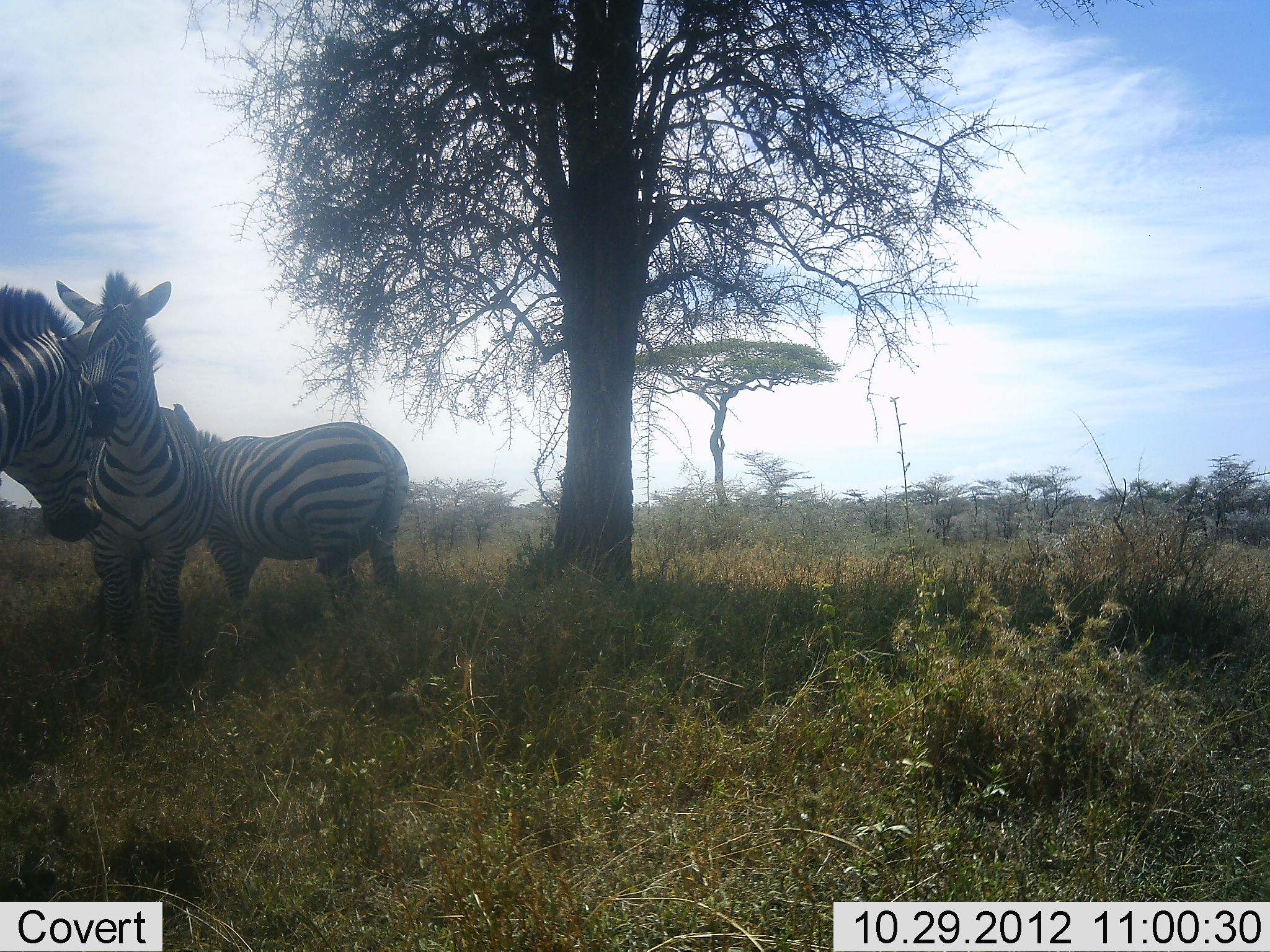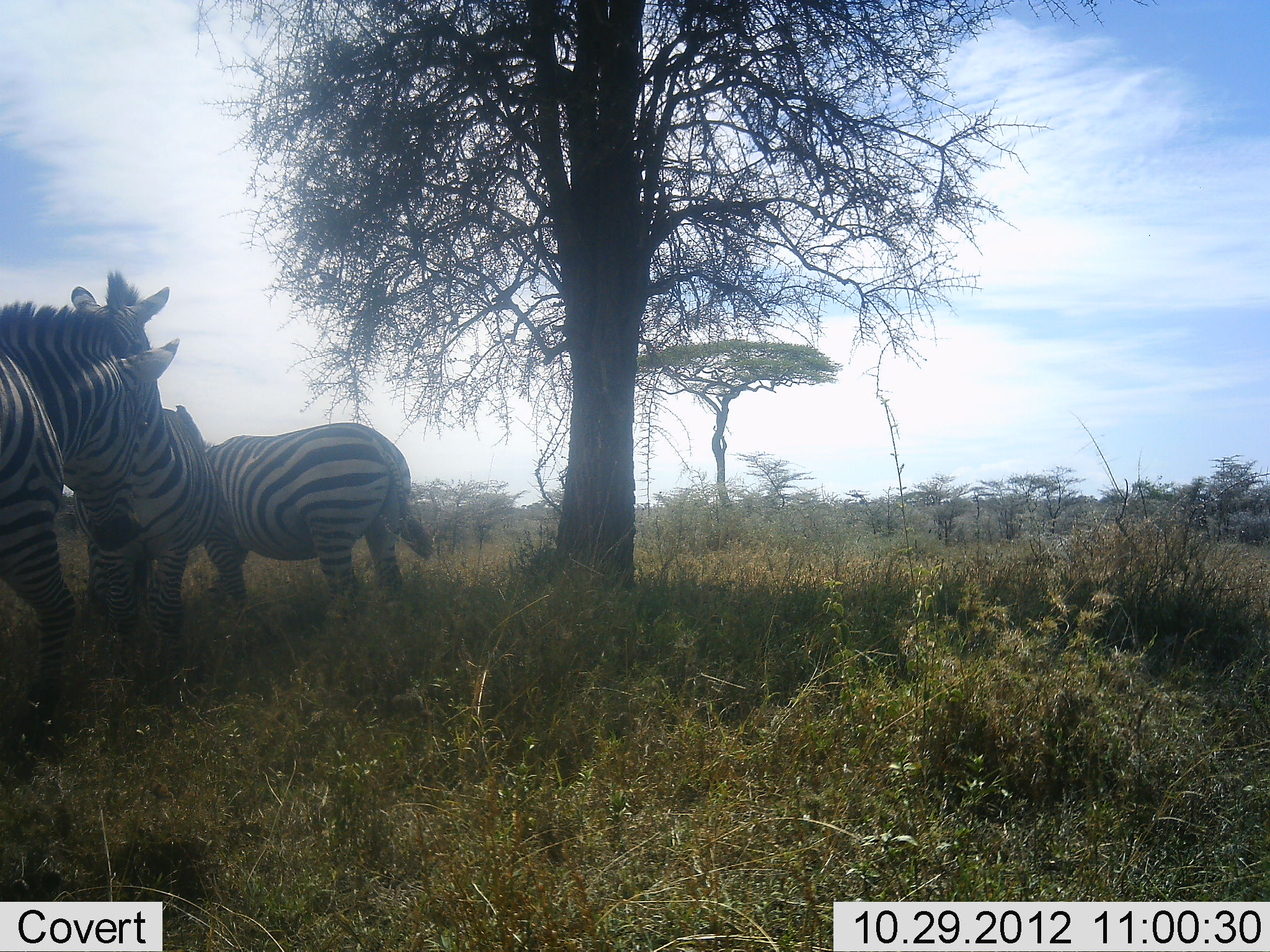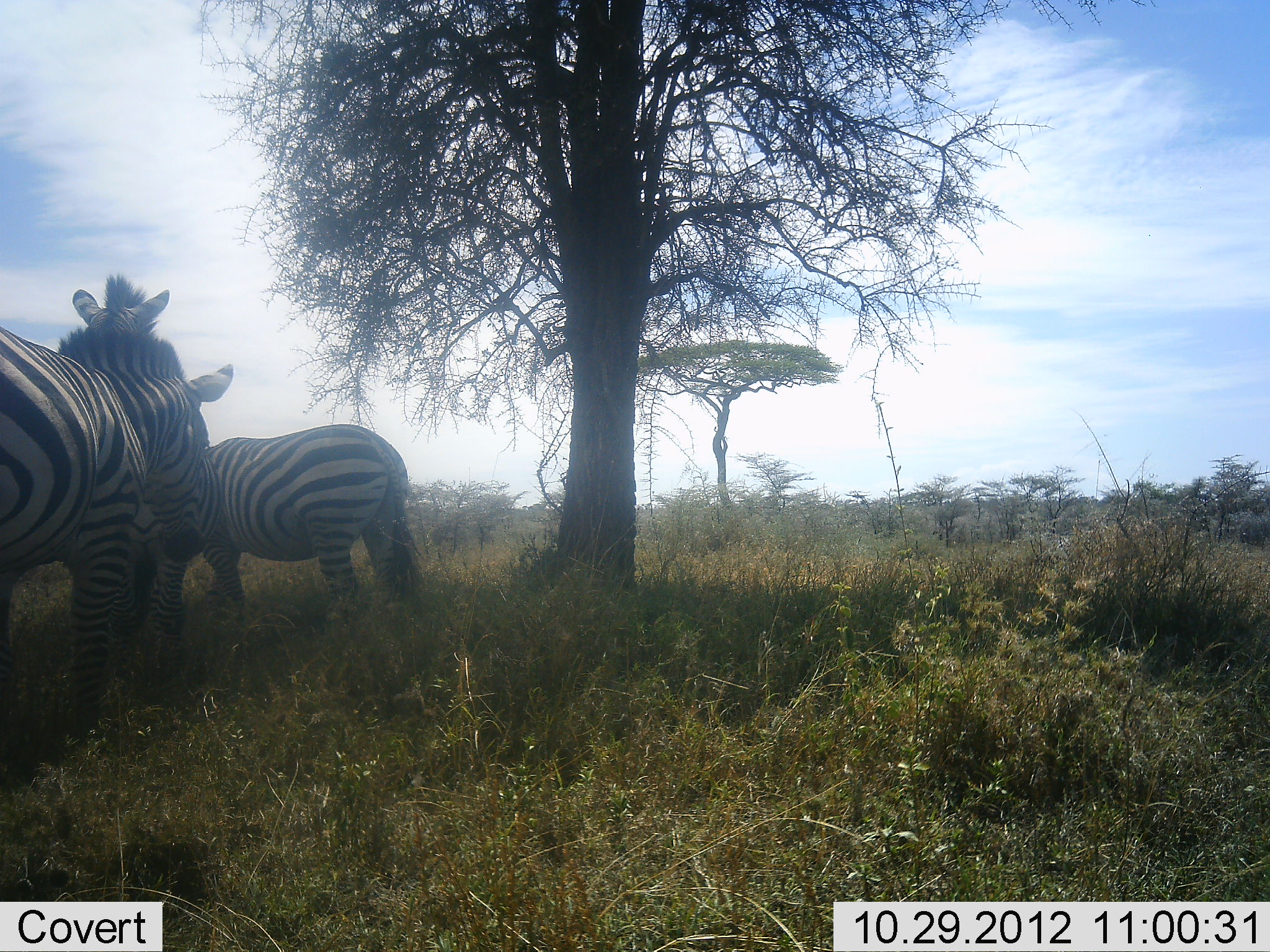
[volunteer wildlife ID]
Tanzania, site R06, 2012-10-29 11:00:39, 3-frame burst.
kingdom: Animalia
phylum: Chordata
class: Mammalia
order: Perissodactyla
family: Equidae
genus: Equus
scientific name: Equus quagga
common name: plains zebra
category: zebra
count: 3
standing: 90%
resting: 10%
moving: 40%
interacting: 10%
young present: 0%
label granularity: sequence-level